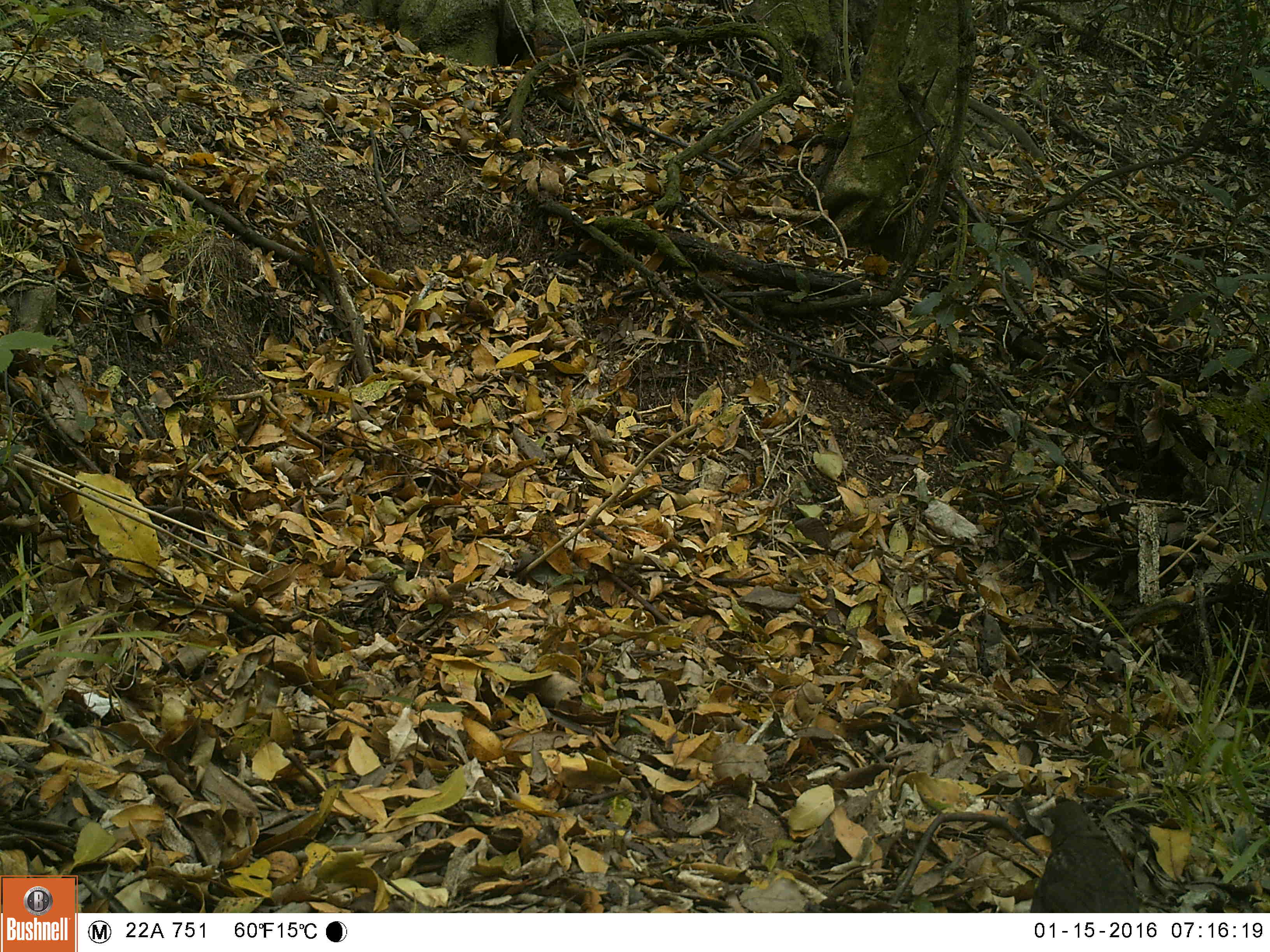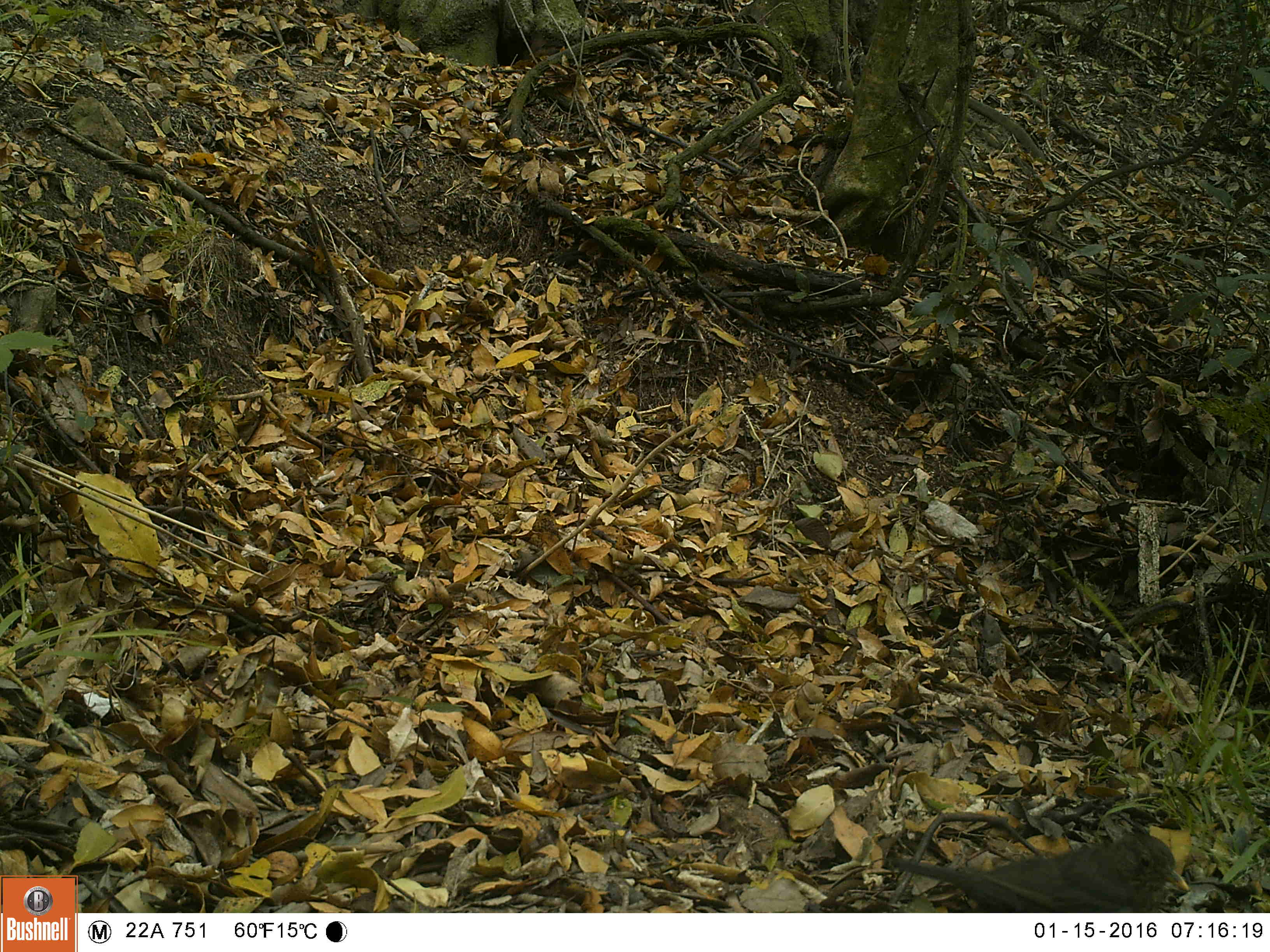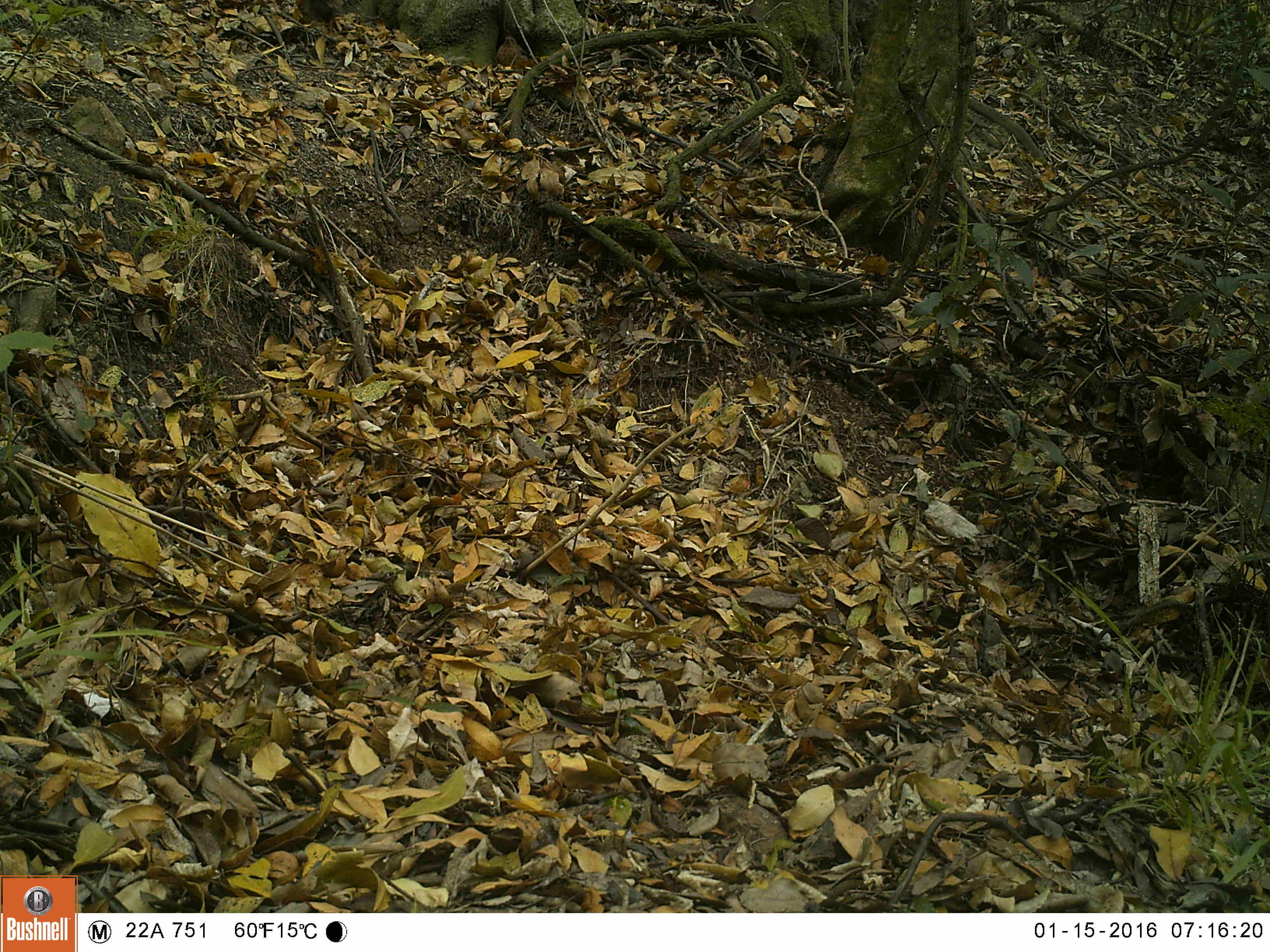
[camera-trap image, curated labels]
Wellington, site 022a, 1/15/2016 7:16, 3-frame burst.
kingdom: Animalia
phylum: Chordata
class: Aves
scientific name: Aves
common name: bird